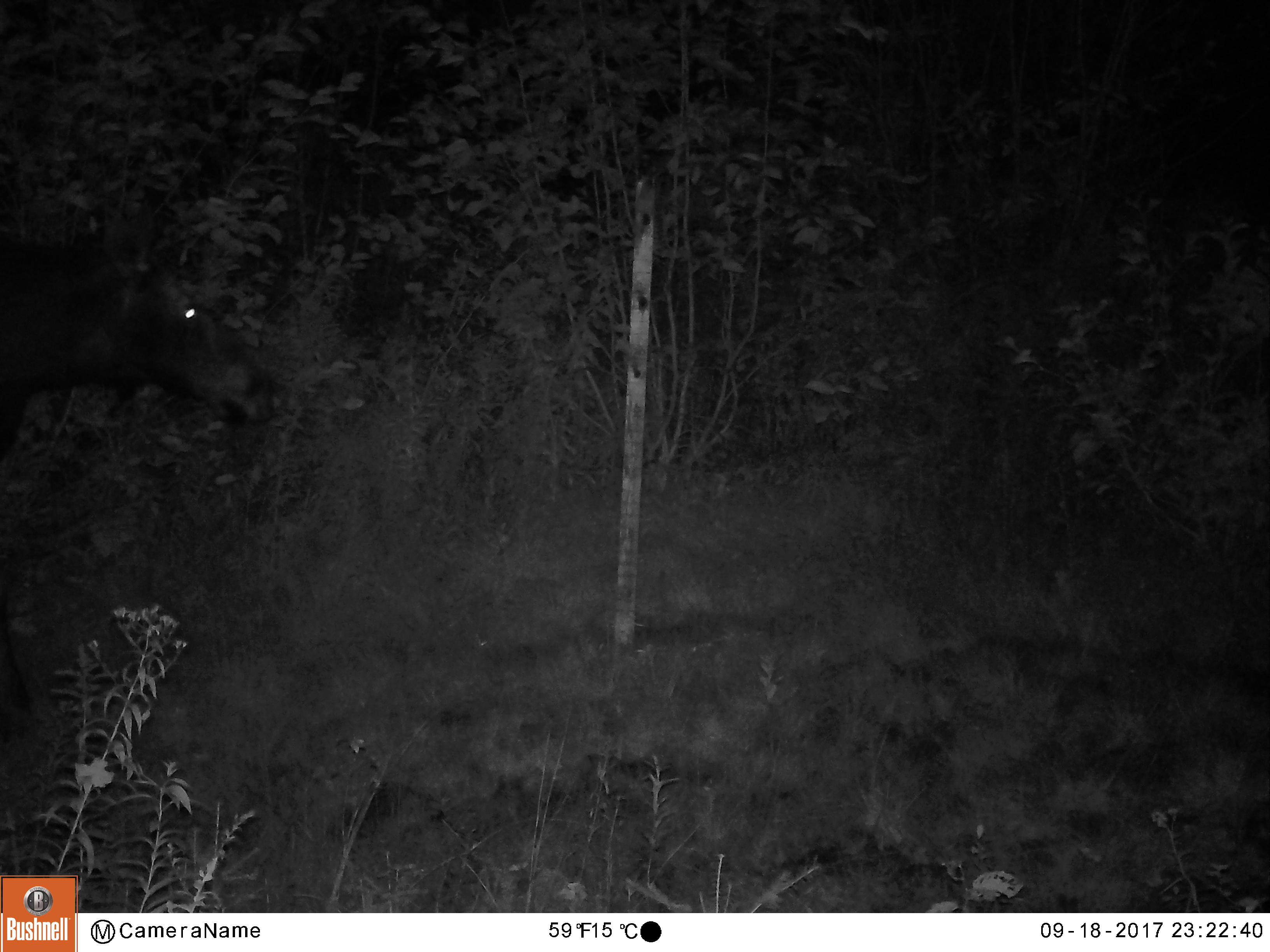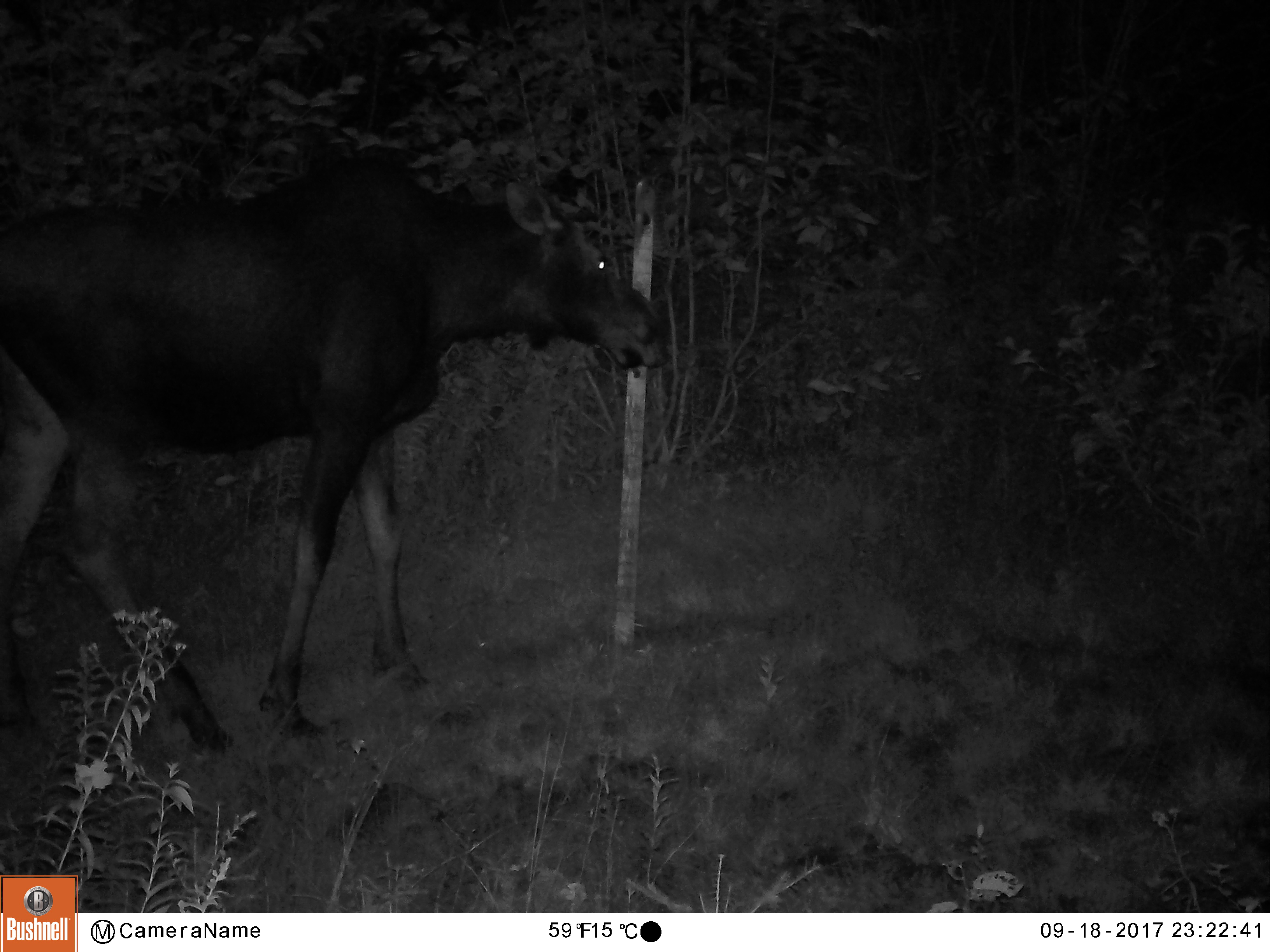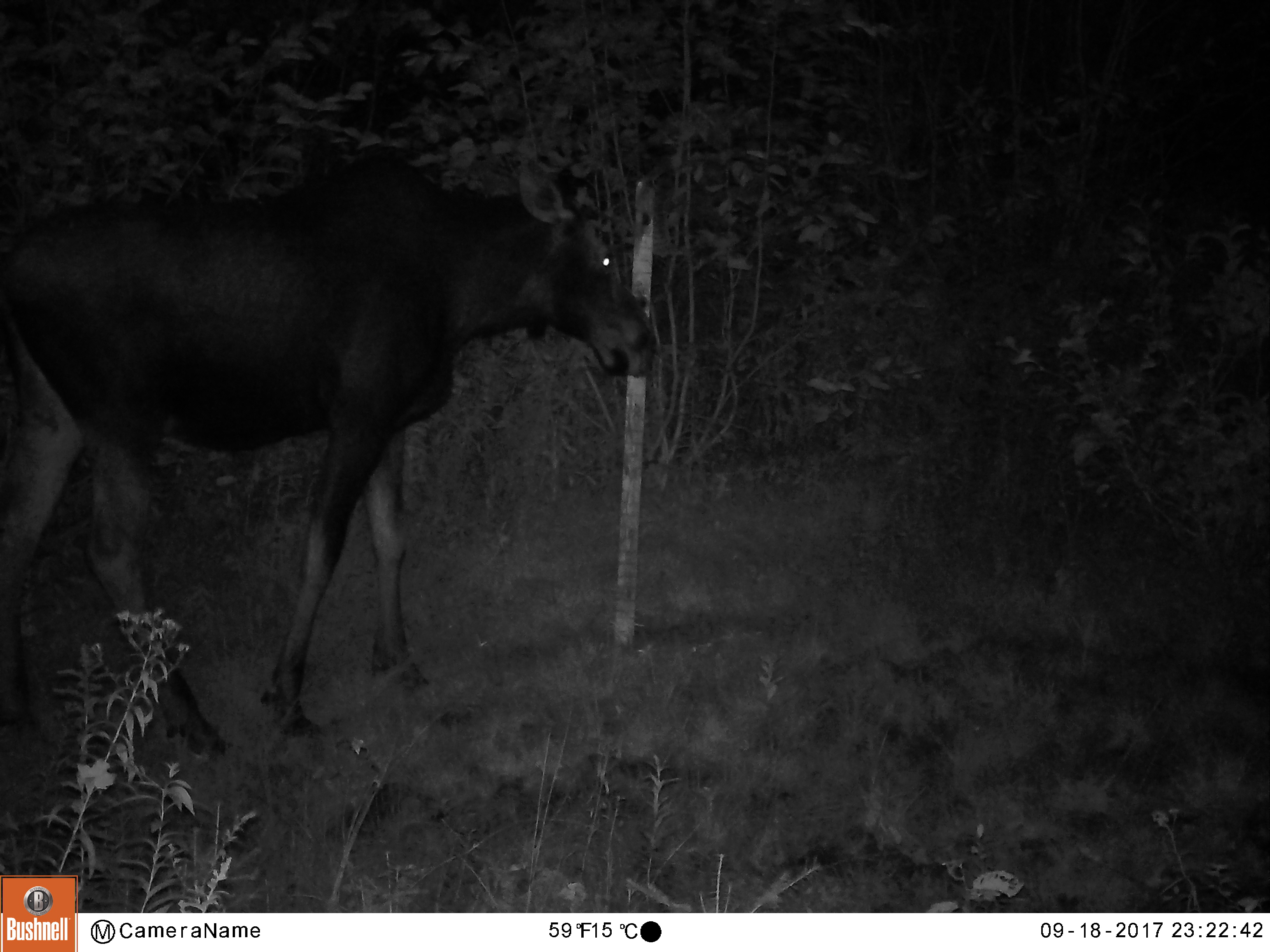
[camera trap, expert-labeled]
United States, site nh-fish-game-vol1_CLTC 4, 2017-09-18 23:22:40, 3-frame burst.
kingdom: Animalia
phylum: Chordata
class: Mammalia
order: Artiodactyla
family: Cervidae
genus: Alces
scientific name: Alces alces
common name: moose